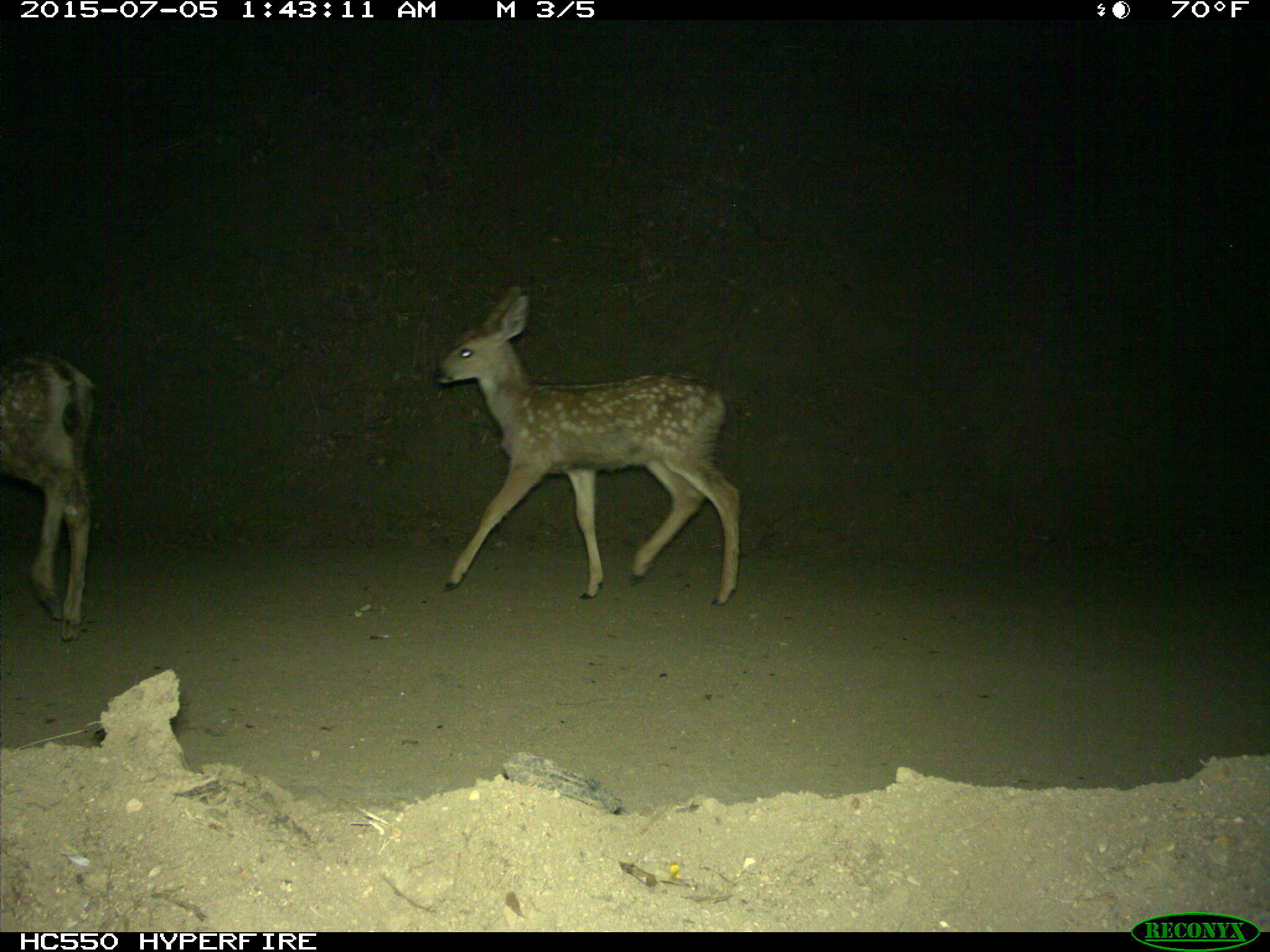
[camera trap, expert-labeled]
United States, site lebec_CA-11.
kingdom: Animalia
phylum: Chordata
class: Mammalia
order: Artiodactyla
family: Cervidae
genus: Odocoileus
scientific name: Odocoileus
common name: deer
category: unidentified deer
Unidentified deer (deer) (Odocoileus).